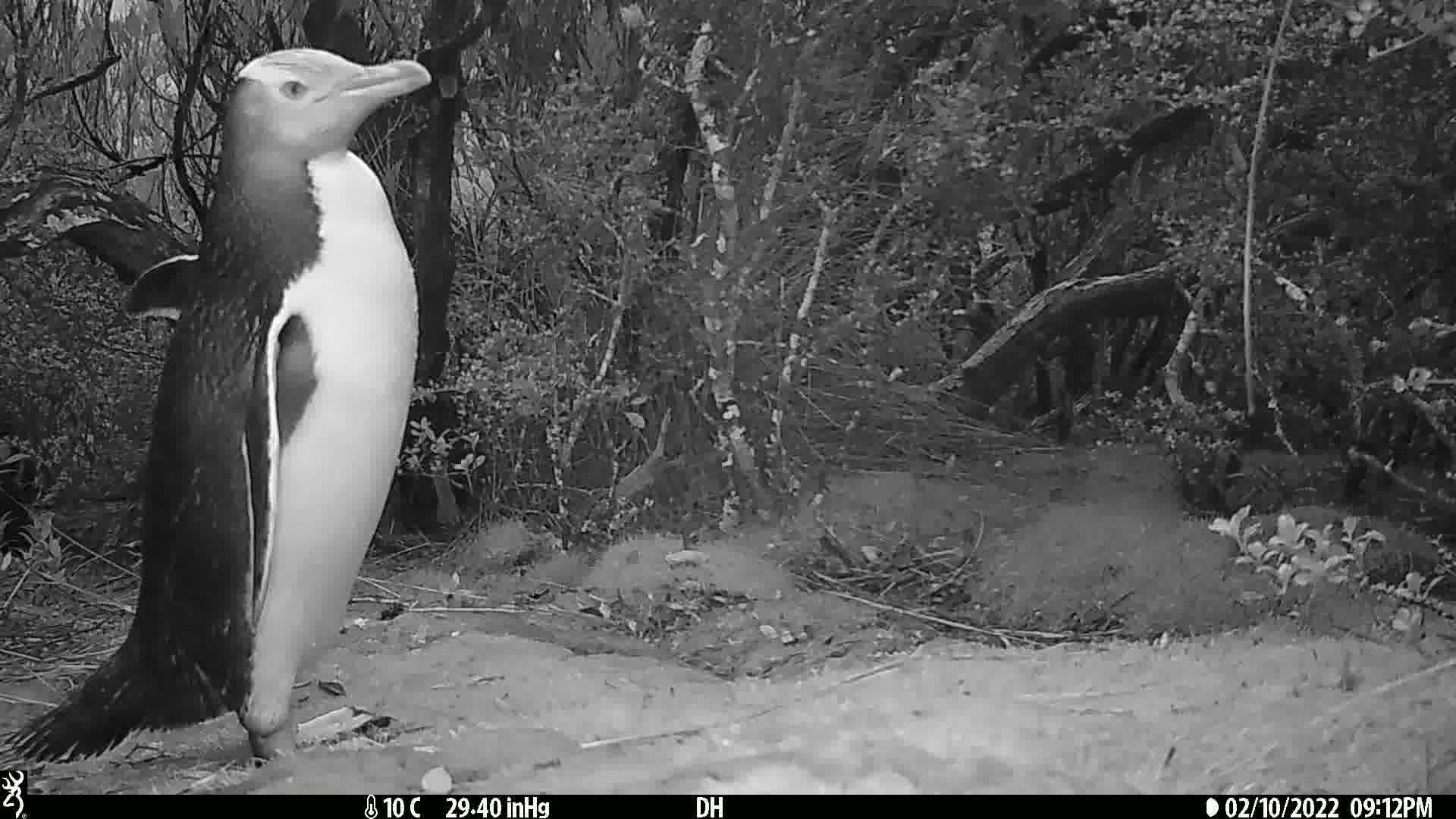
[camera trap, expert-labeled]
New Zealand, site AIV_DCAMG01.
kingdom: Animalia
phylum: Chordata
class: Aves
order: Sphenisciformes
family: Spheniscidae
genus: Megadyptes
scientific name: Megadyptes antipodes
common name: yellow-eyed penguin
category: yellow eyed penguin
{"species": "yellow eyed penguin (yellow-eyed penguin) (Megadyptes antipodes)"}